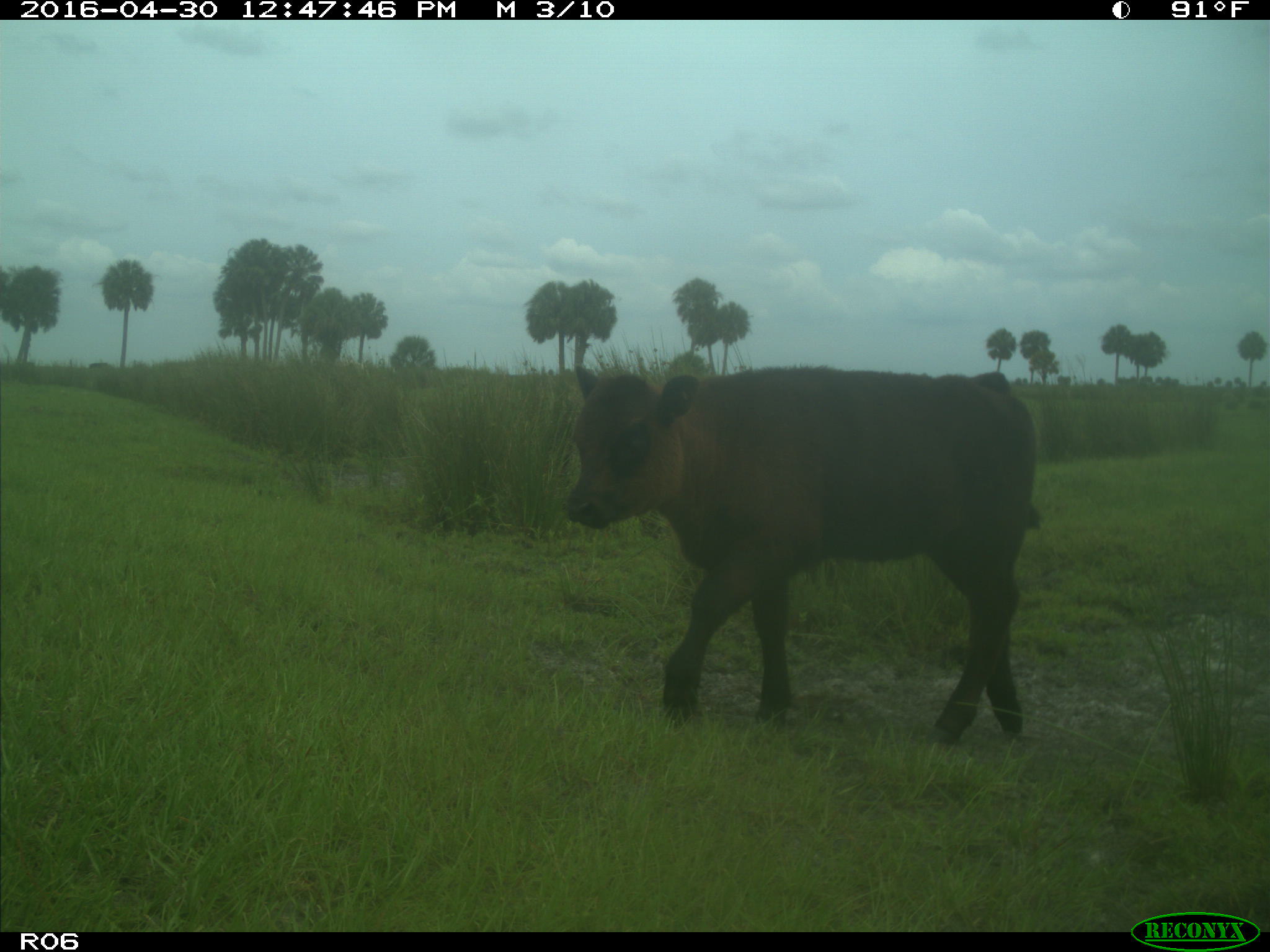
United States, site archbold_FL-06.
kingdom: Animalia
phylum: Chordata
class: Mammalia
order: Artiodactyla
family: Bovidae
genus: Bos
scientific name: Bos taurus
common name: domestic cow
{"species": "Bos taurus (domestic cow)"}